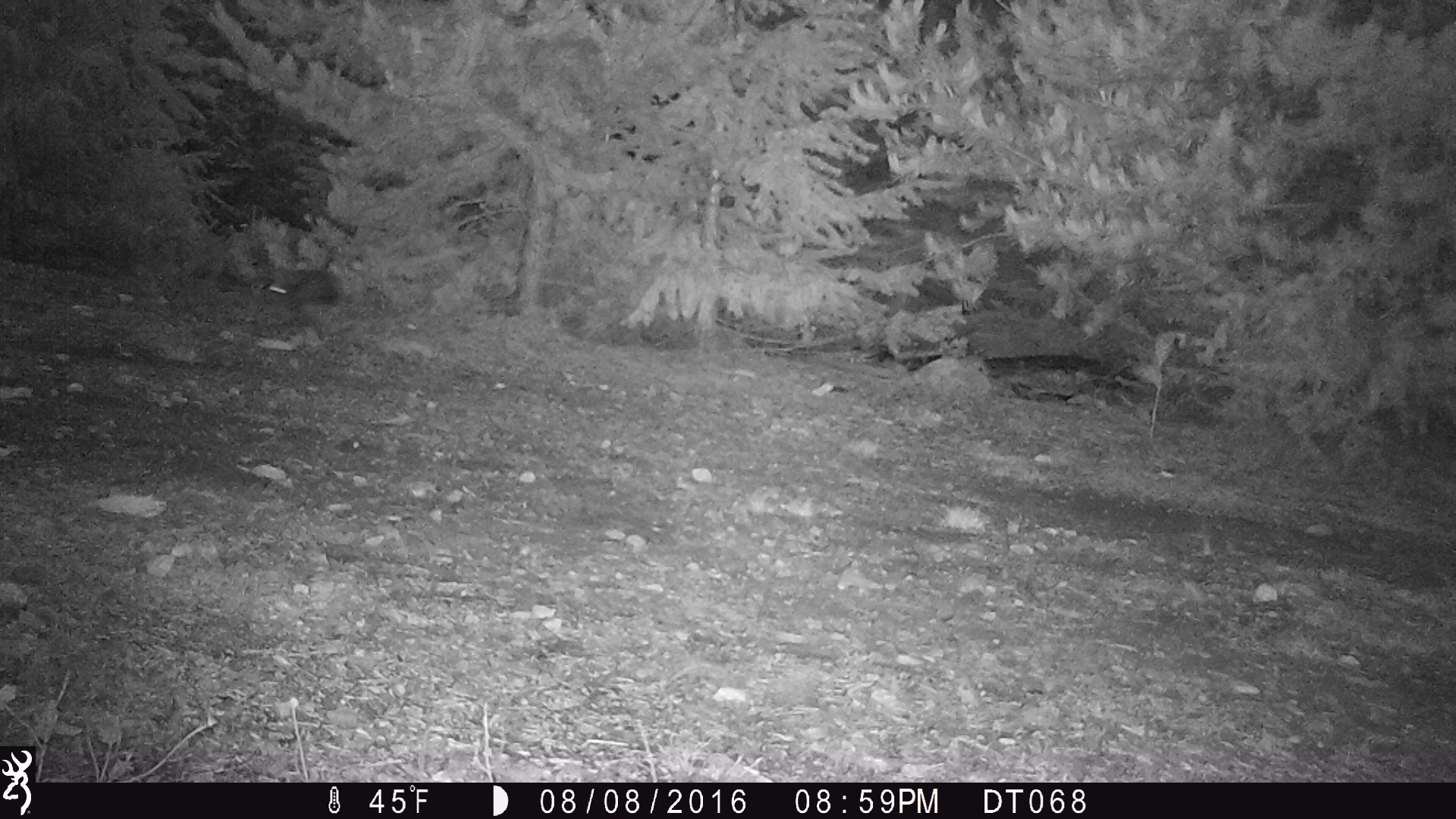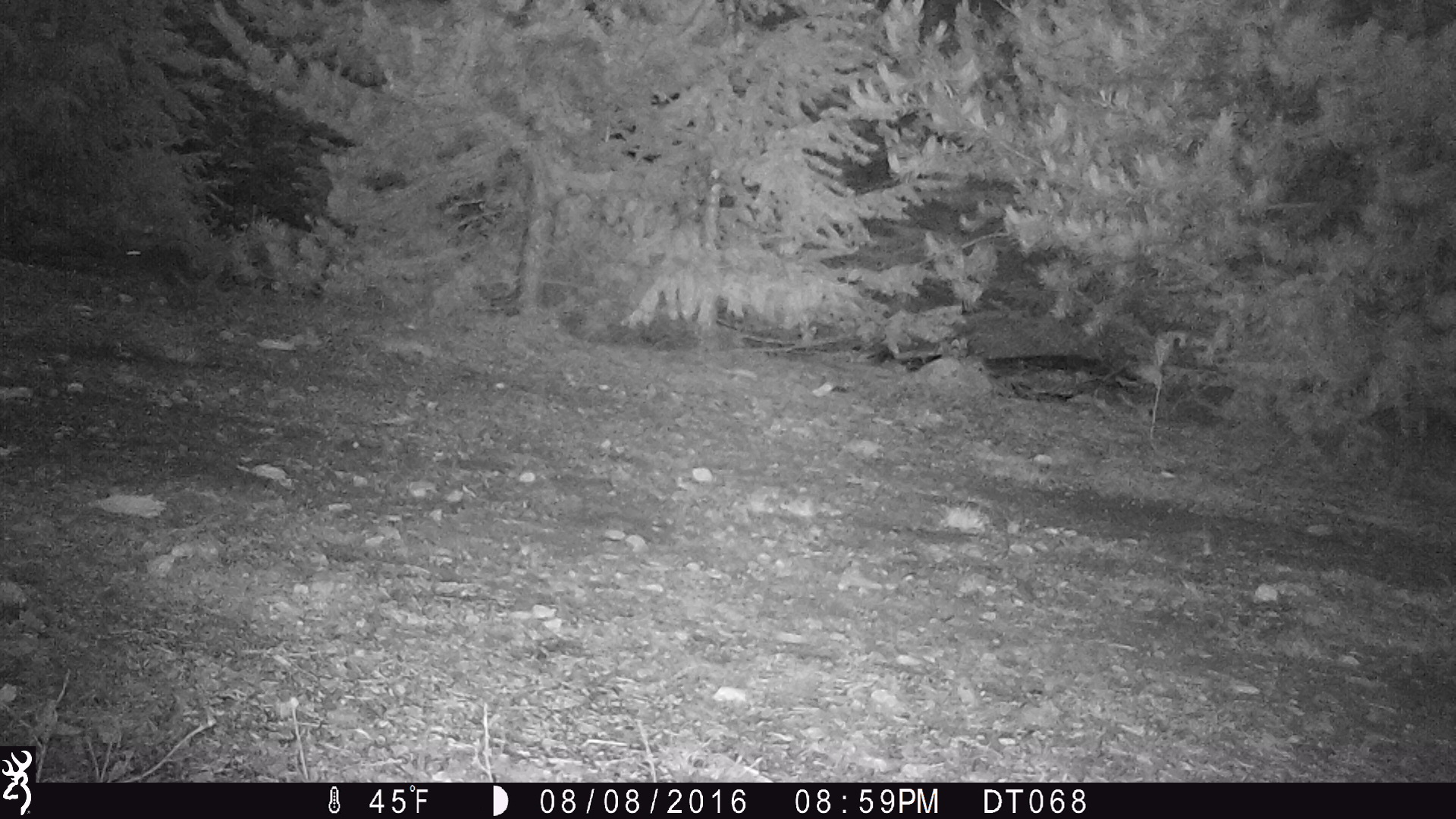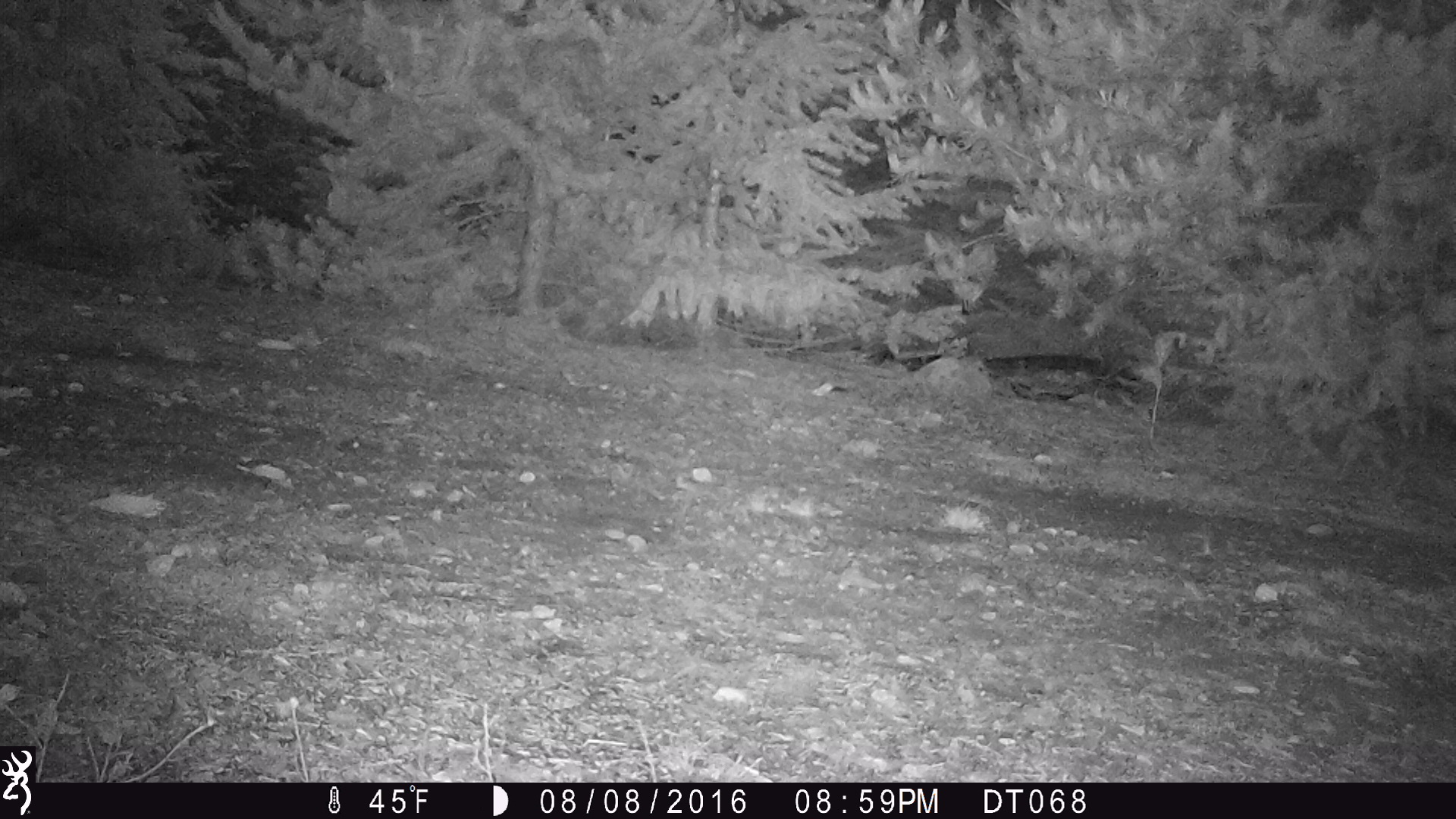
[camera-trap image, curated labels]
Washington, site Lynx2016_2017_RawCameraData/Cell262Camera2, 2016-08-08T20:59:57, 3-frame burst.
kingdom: Animalia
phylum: Chordata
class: Mammalia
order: Lagomorpha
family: Leporidae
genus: Lepus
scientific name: Lepus americanus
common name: snowshoe hare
Lepus americanus (snowshoe hare). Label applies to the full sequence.